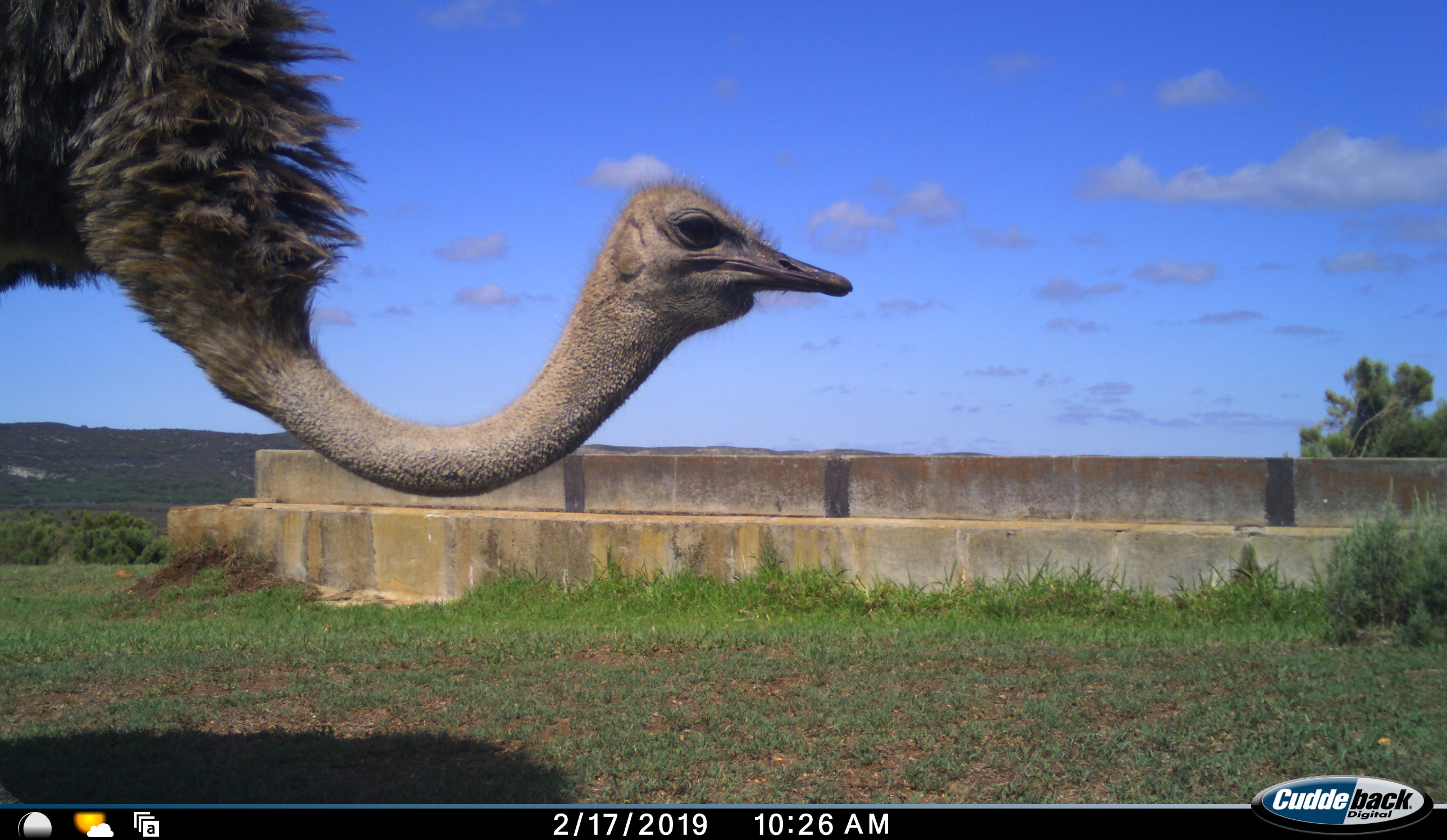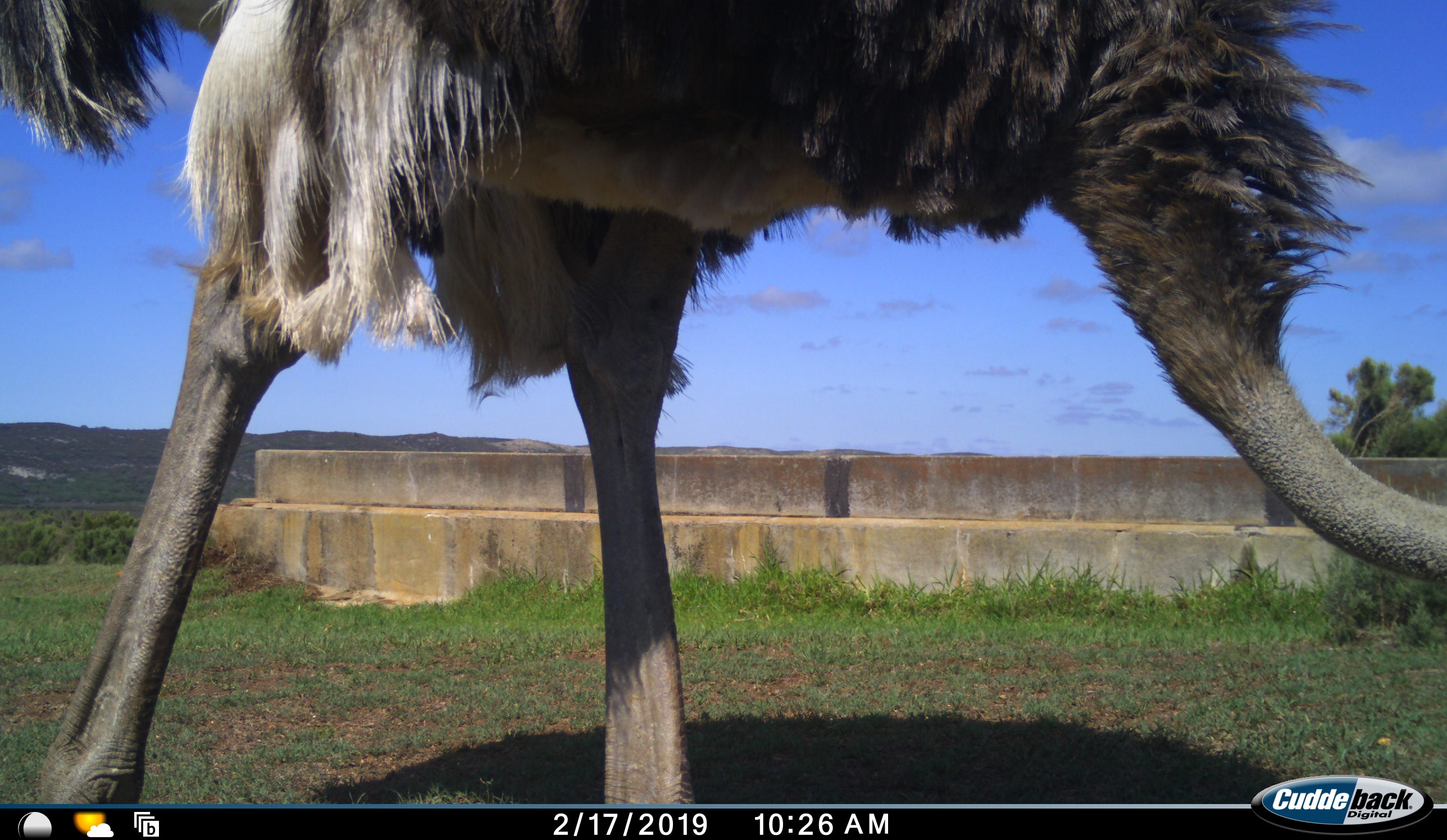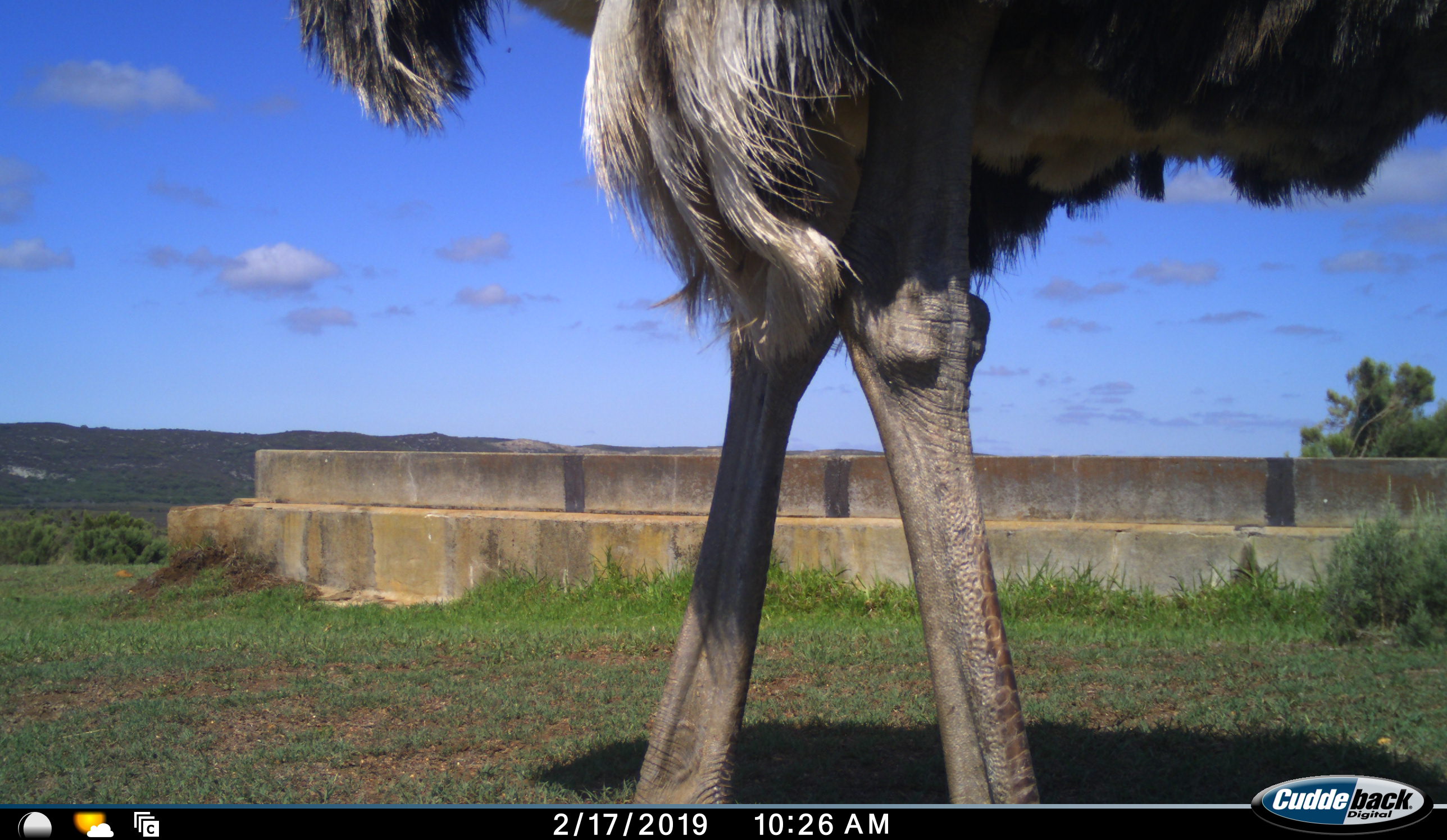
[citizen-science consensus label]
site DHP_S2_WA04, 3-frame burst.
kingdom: Animalia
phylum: Chordata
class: Aves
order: Struthioniformes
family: Struthionidae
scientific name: Struthionidae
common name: ostrich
Ostrich (Struthionidae), count 1. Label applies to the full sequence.